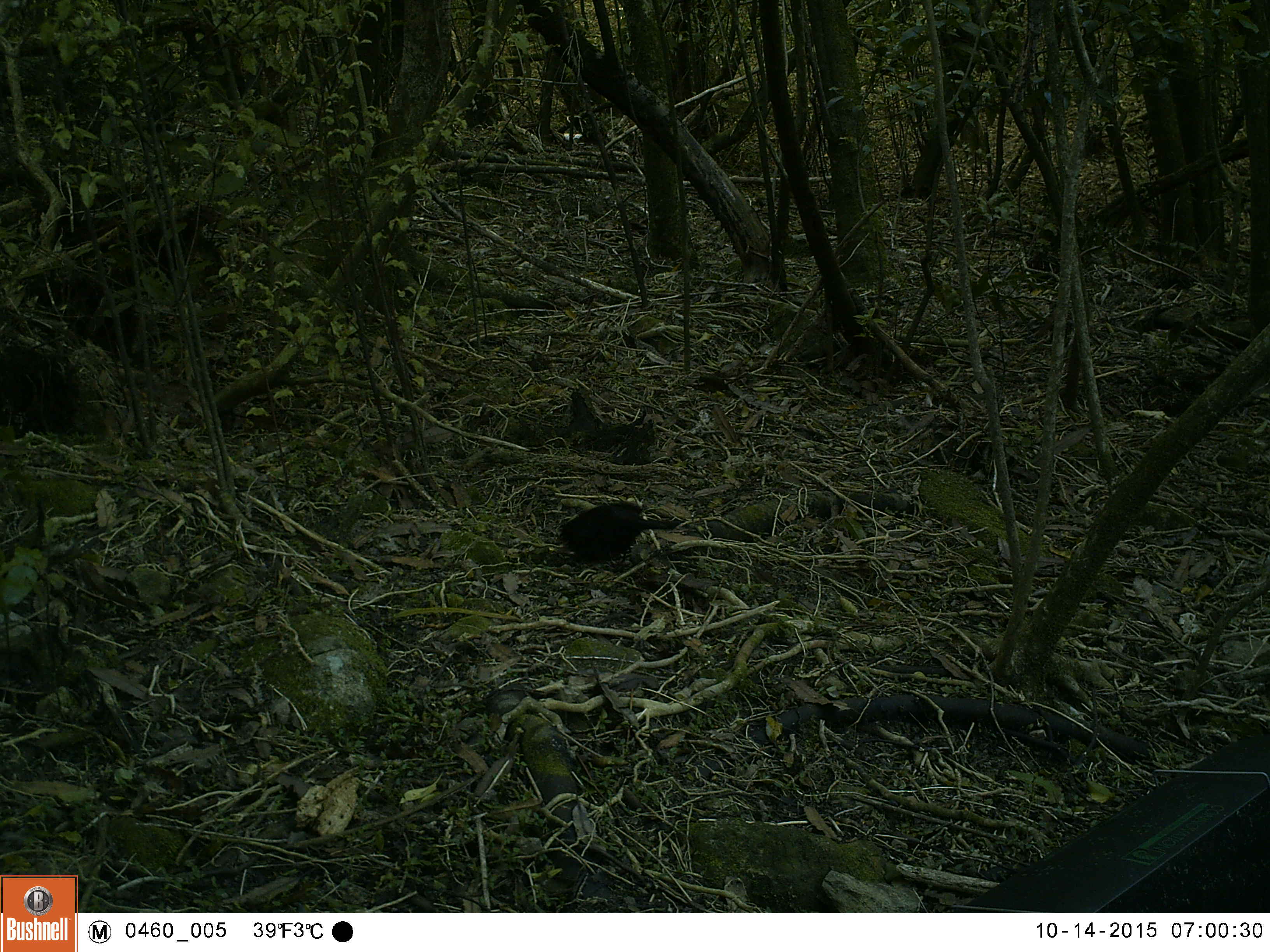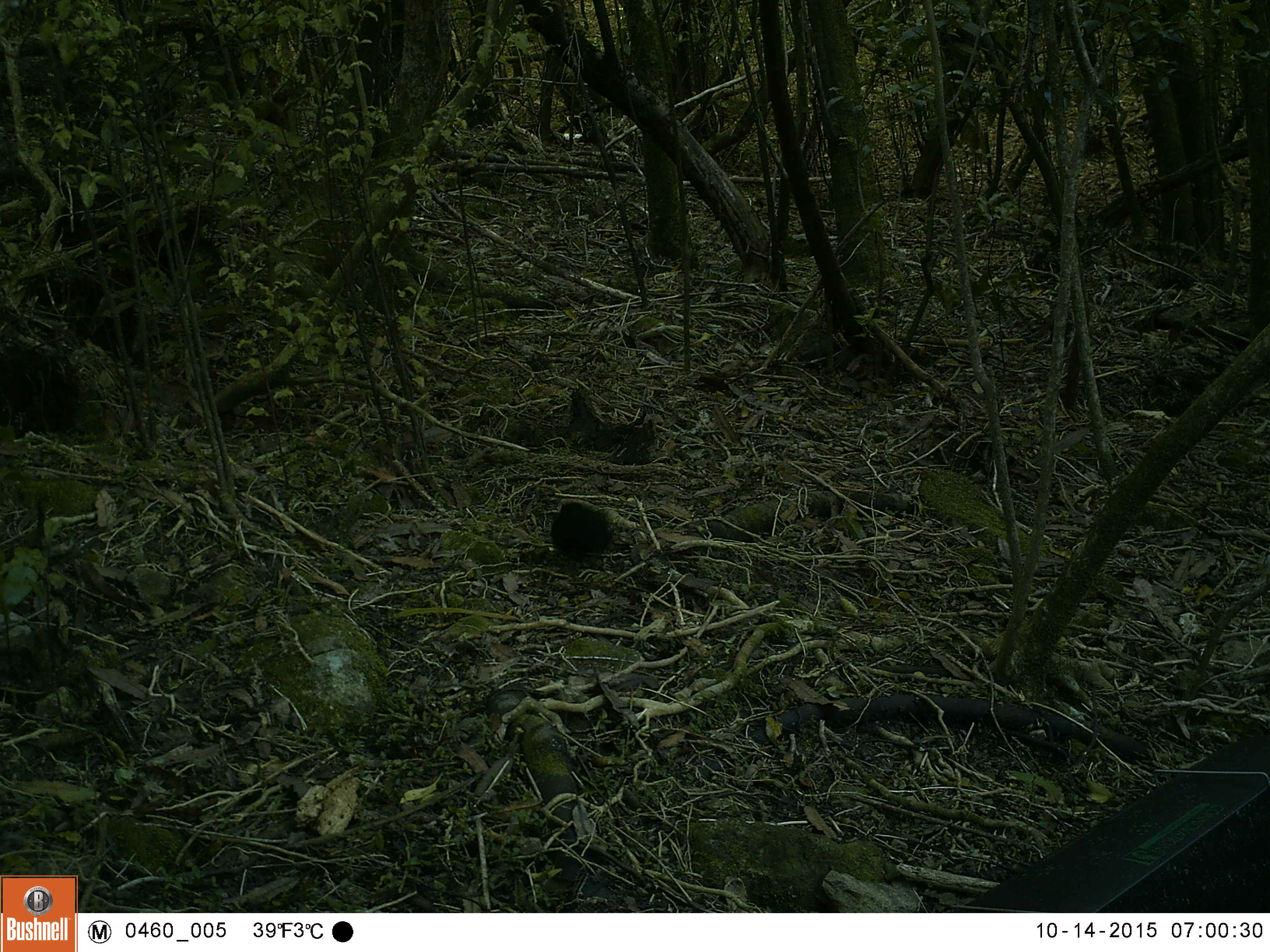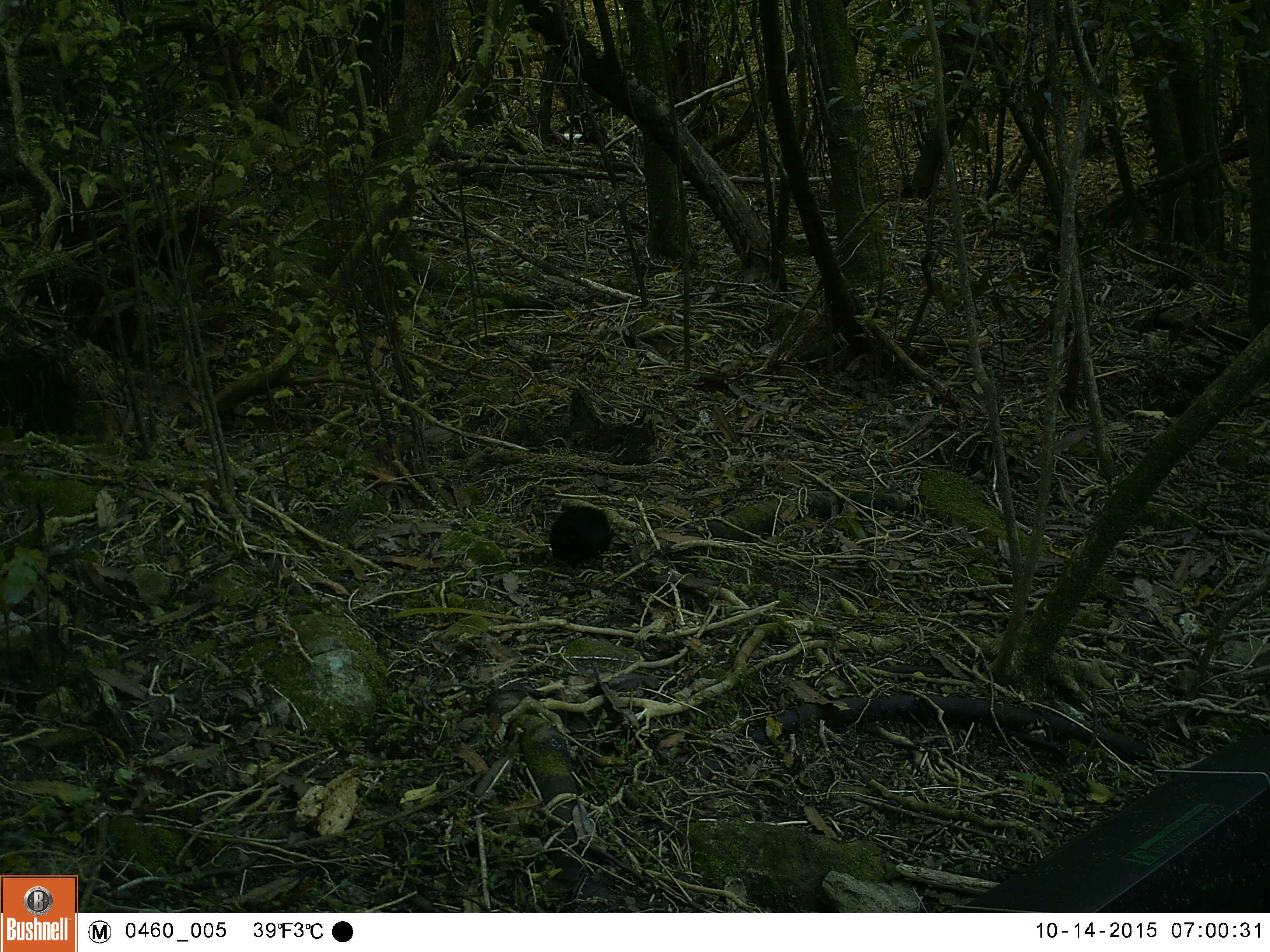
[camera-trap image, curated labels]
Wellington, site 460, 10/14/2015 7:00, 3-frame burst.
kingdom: Animalia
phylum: Chordata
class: Aves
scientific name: Aves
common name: bird